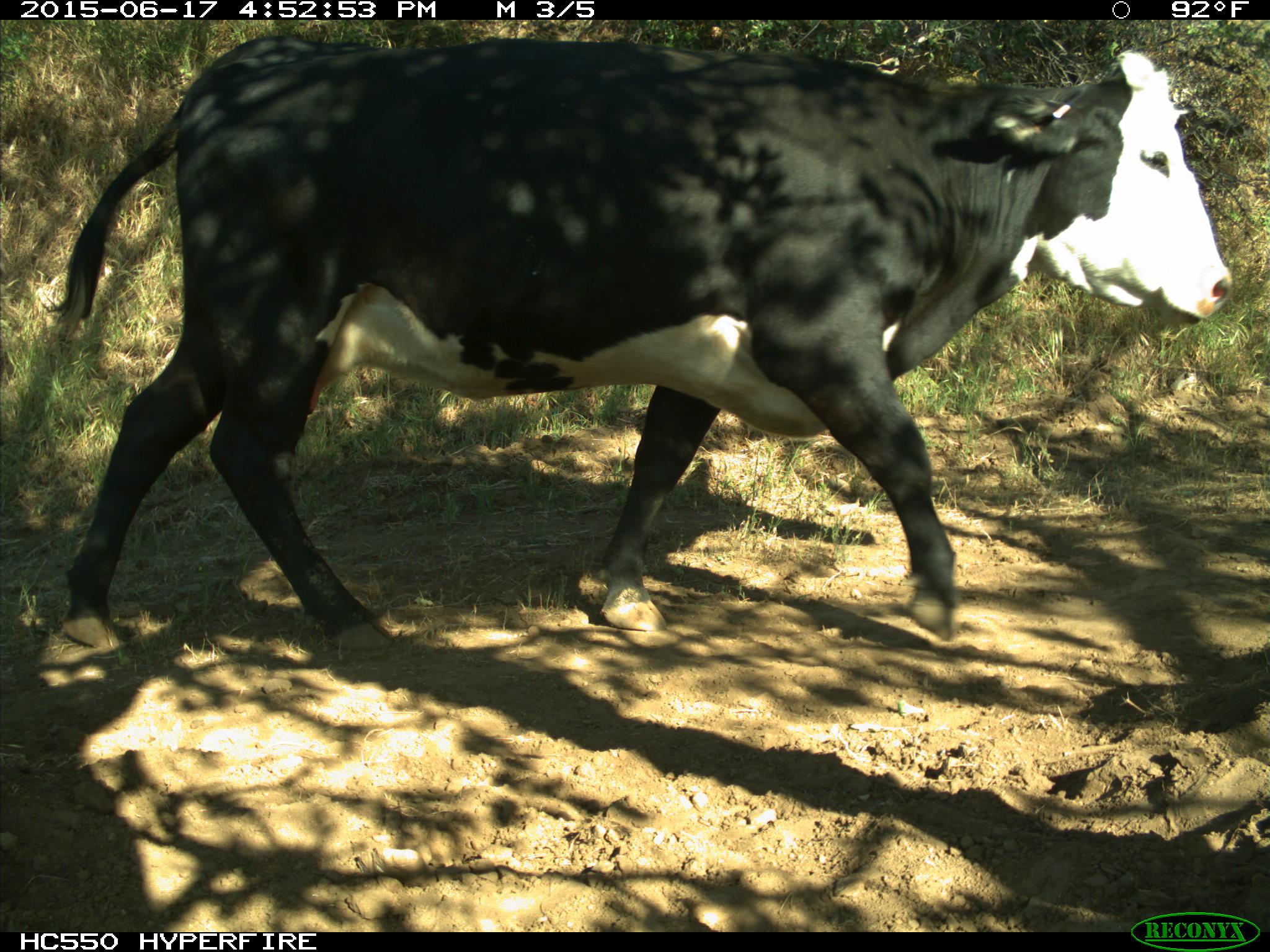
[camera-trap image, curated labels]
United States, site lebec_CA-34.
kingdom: Animalia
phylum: Chordata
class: Mammalia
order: Artiodactyla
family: Bovidae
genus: Bos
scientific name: Bos taurus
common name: domestic cow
Bos taurus (domestic cow).